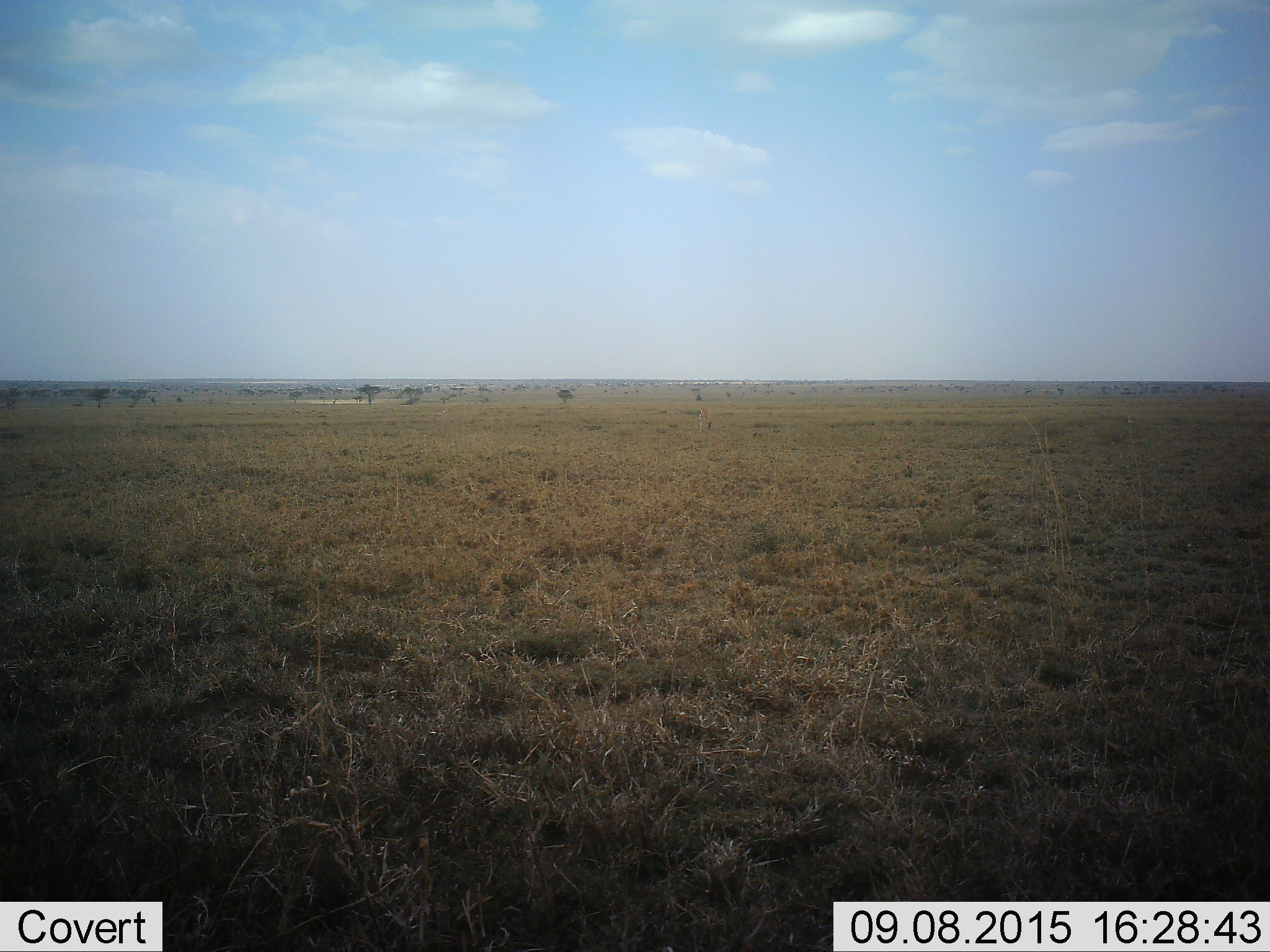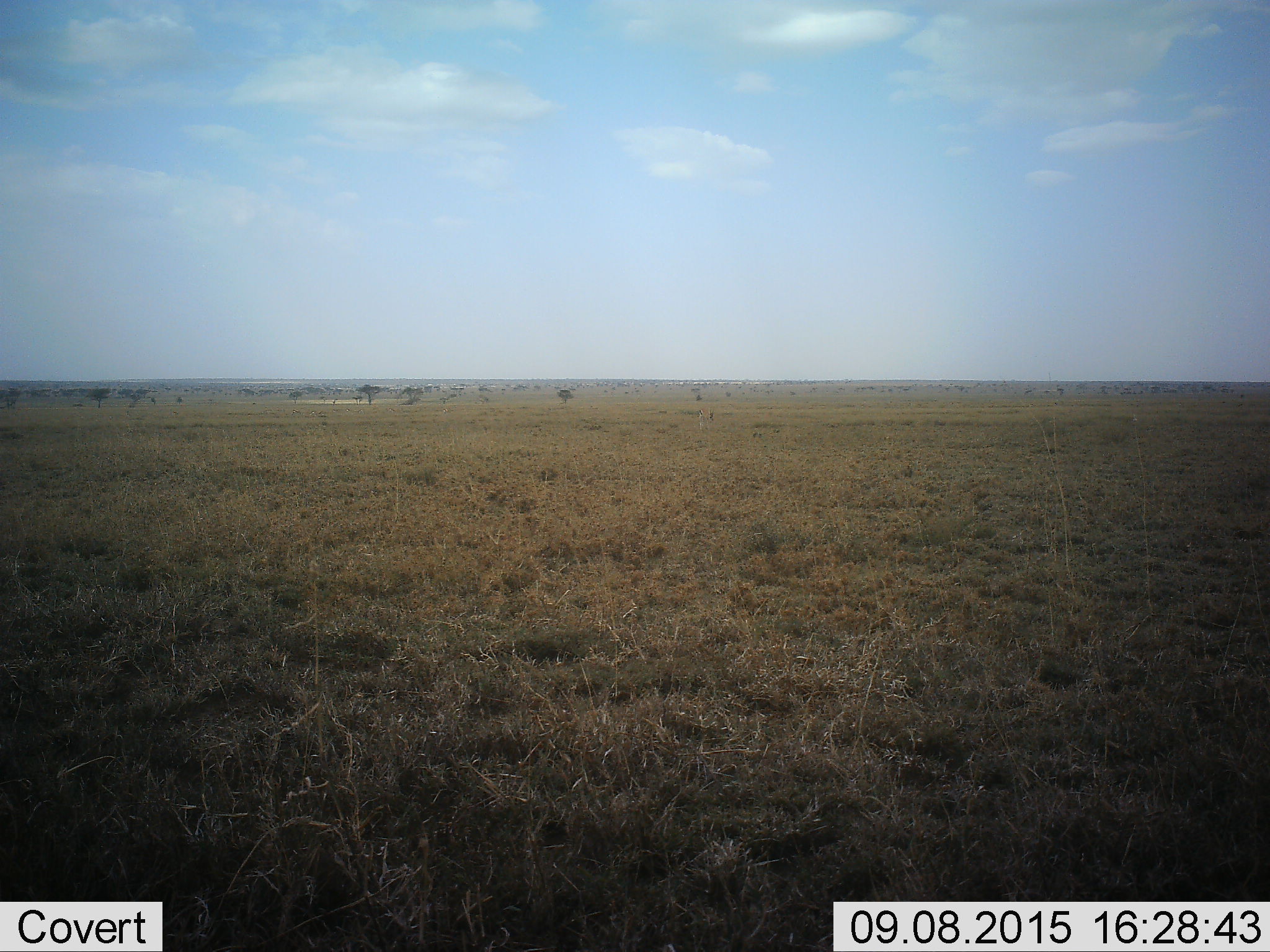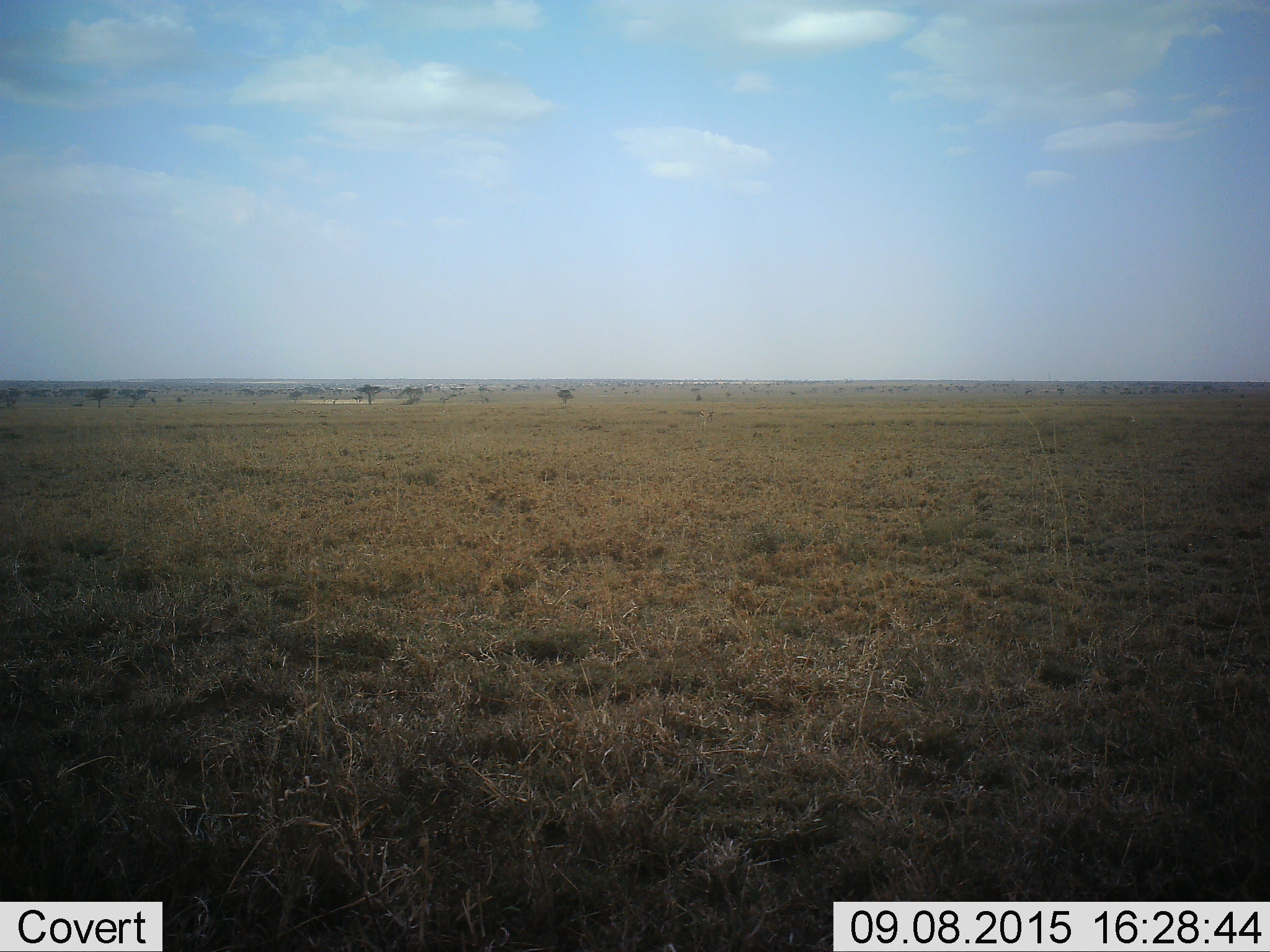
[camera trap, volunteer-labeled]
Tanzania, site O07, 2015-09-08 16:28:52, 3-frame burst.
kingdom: Animalia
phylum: Chordata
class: Mammalia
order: Artiodactyla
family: Bovidae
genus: Eudorcas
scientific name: Eudorcas thomsonii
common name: thomson's gazelle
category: gazellethomsons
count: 1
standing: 40%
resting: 0%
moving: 0%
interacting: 0%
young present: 0%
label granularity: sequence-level